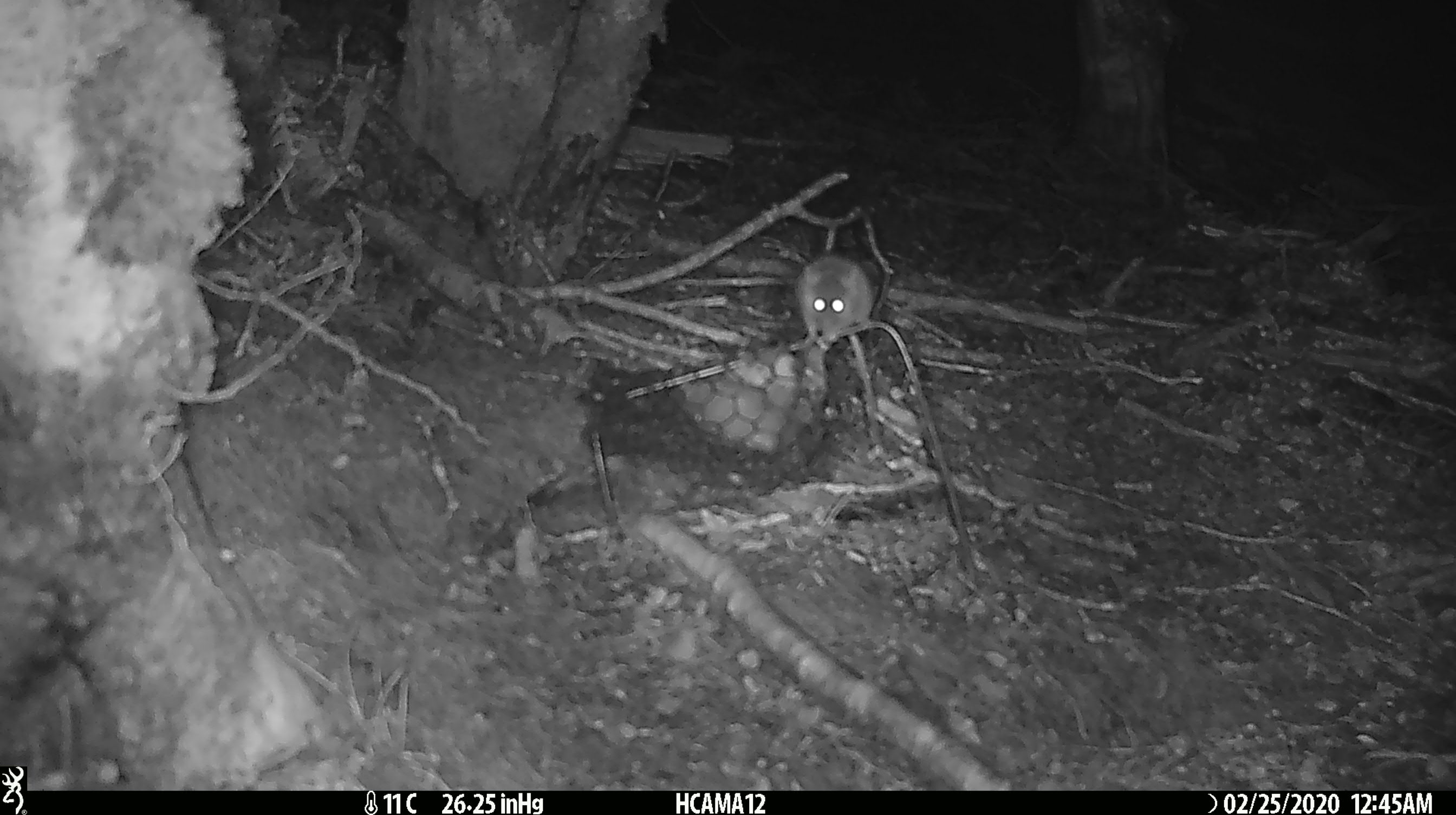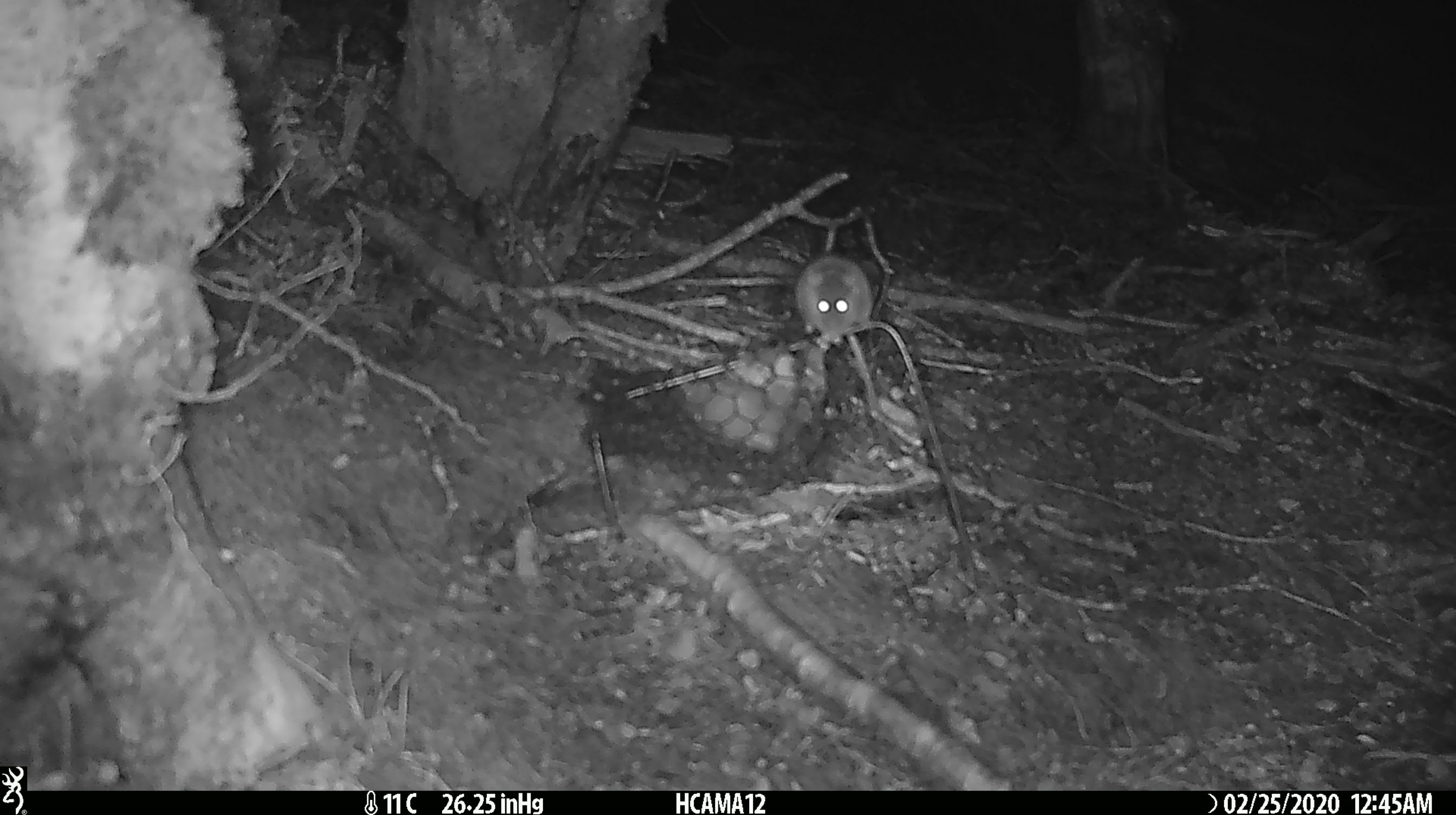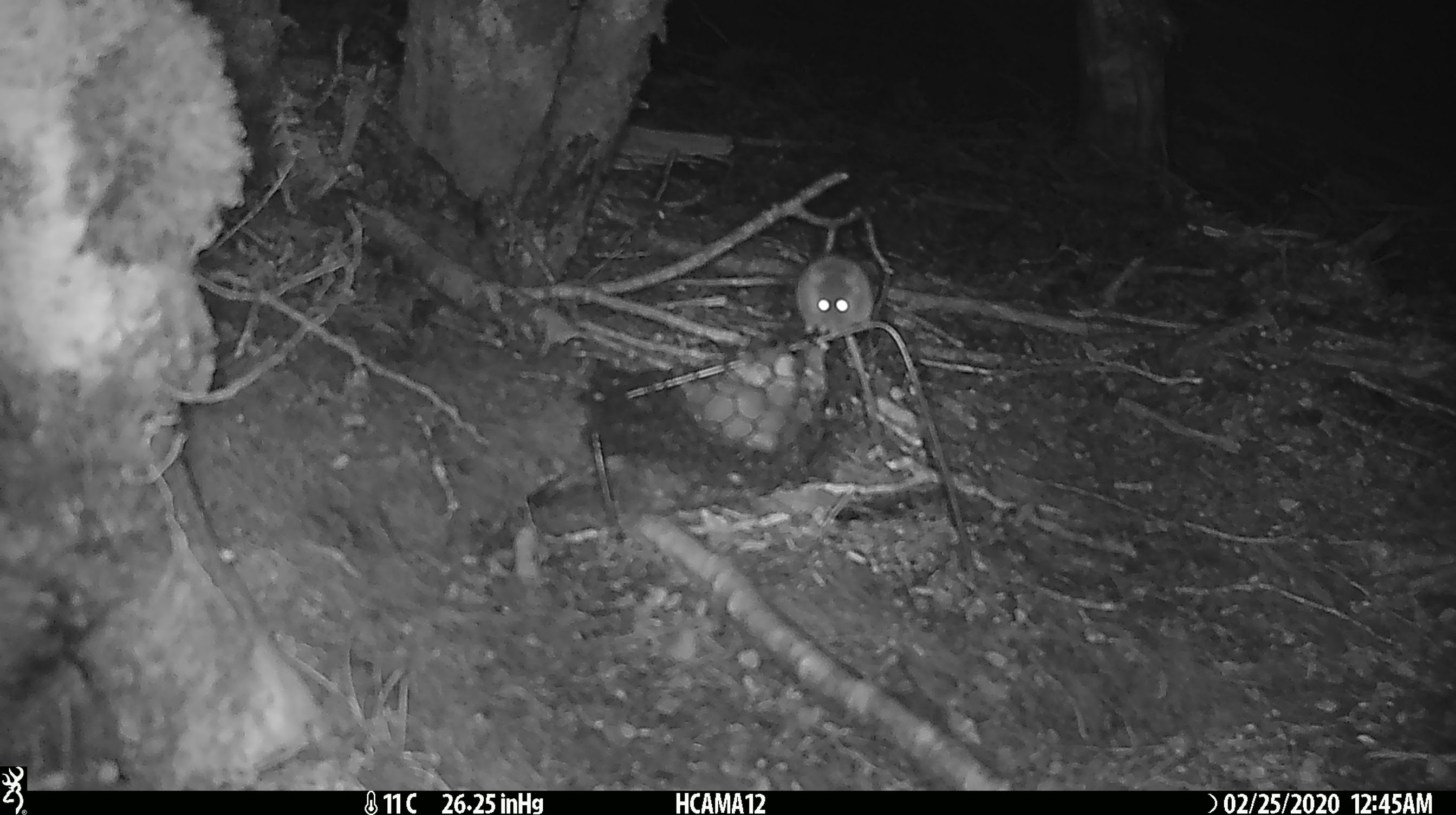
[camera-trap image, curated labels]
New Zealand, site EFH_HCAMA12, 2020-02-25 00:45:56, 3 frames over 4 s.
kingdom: Animalia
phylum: Chordata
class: Mammalia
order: Rodentia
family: Muridae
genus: Mus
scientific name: Mus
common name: mouse